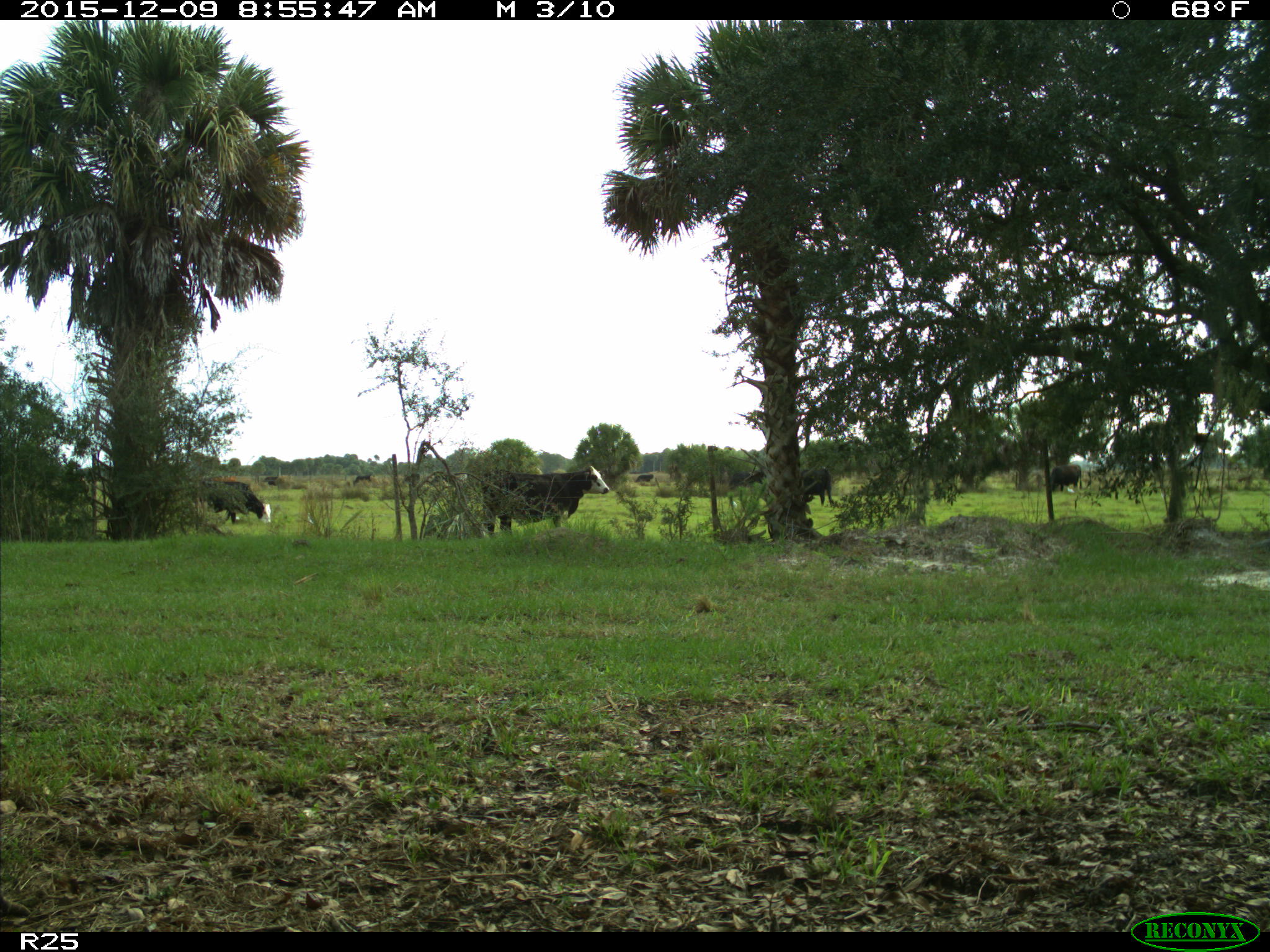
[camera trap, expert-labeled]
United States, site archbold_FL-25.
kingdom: Animalia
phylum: Chordata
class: Mammalia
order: Artiodactyla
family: Bovidae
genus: Bos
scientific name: Bos taurus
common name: domestic cow